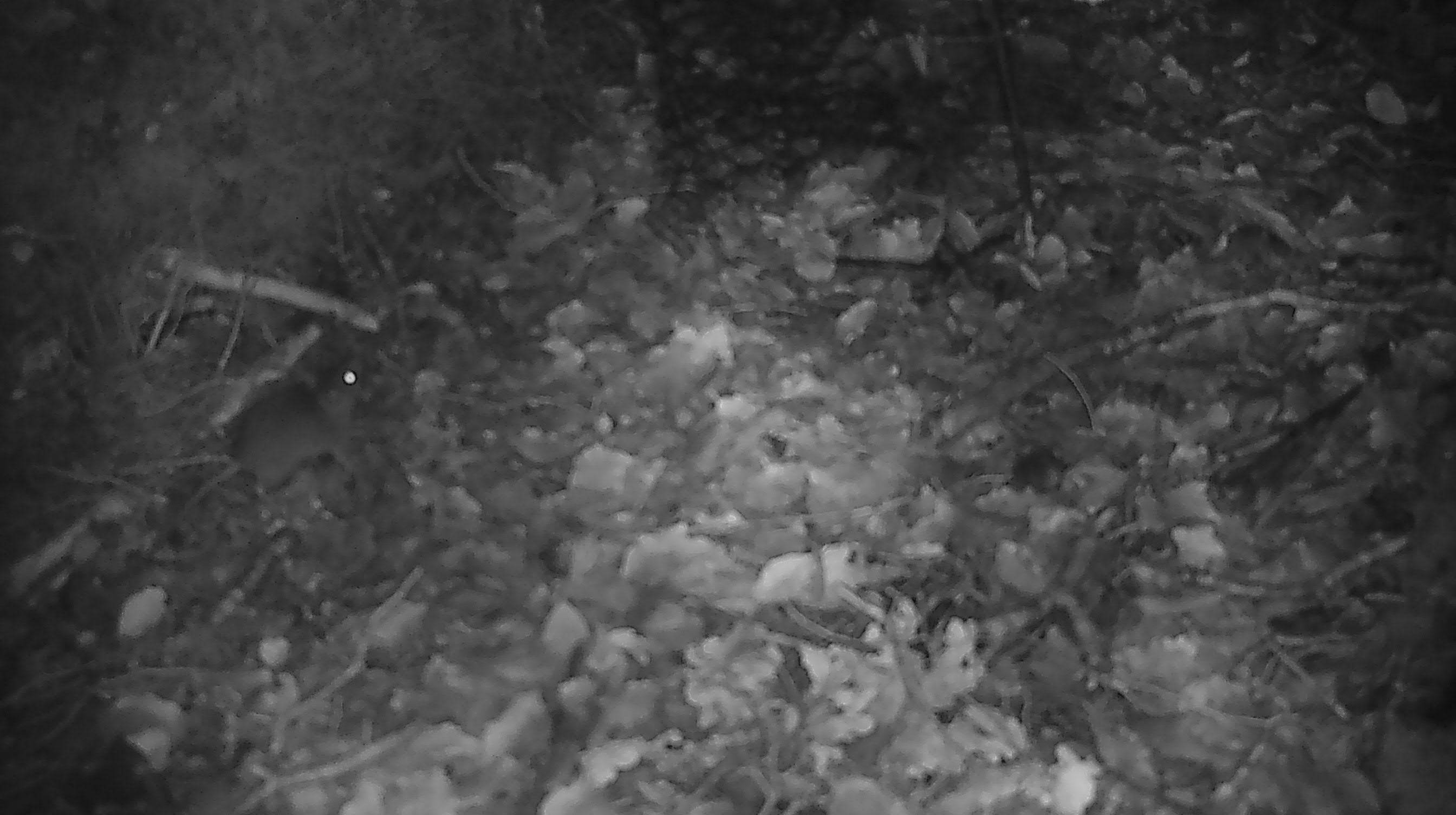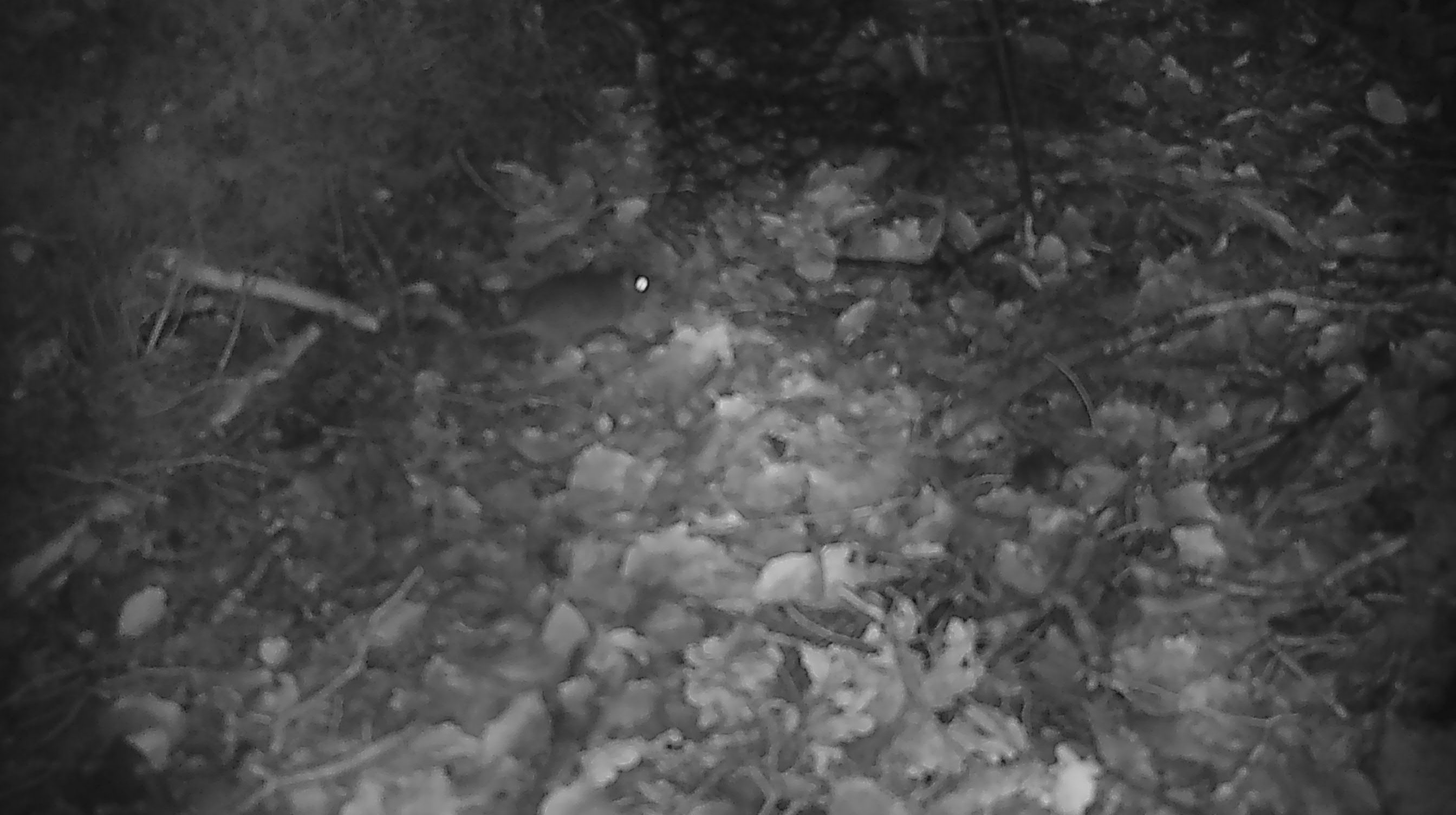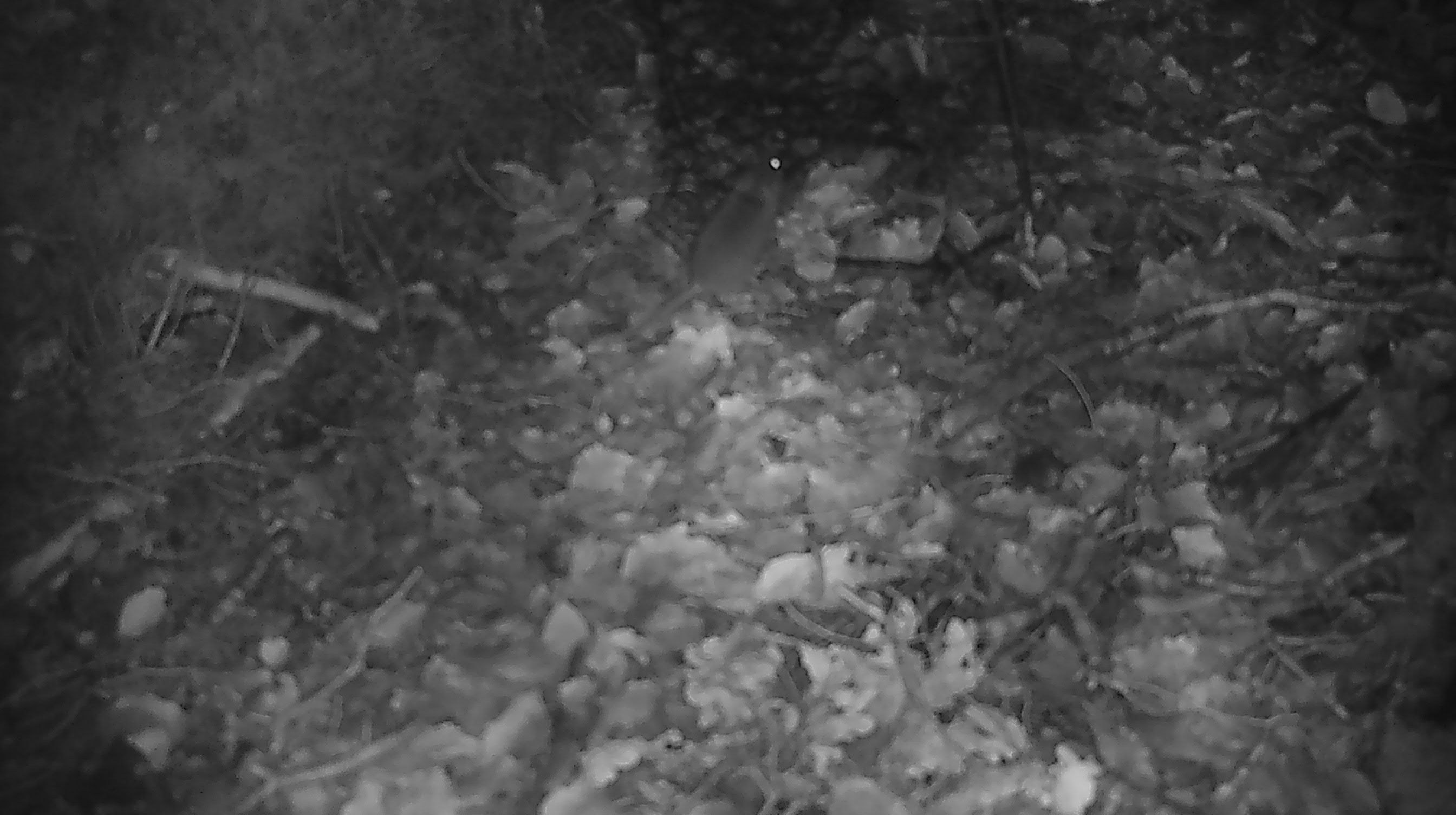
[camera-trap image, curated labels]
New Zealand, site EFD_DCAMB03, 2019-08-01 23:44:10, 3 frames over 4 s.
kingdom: Animalia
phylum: Chordata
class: Mammalia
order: Rodentia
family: Muridae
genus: Mus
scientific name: Mus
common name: mouse